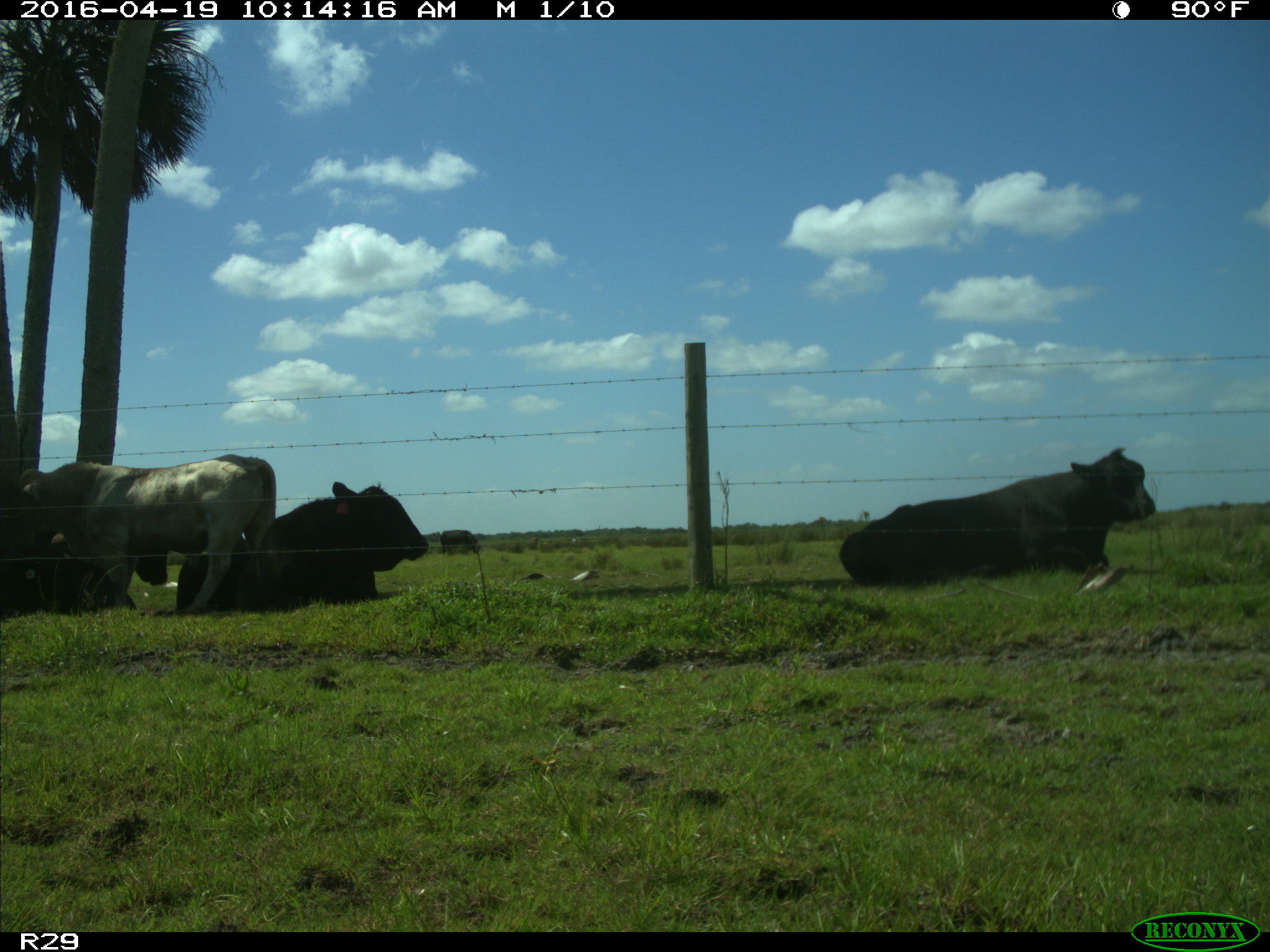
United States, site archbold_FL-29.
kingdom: Animalia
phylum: Chordata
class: Mammalia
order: Artiodactyla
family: Bovidae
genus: Bos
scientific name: Bos taurus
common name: domestic cow